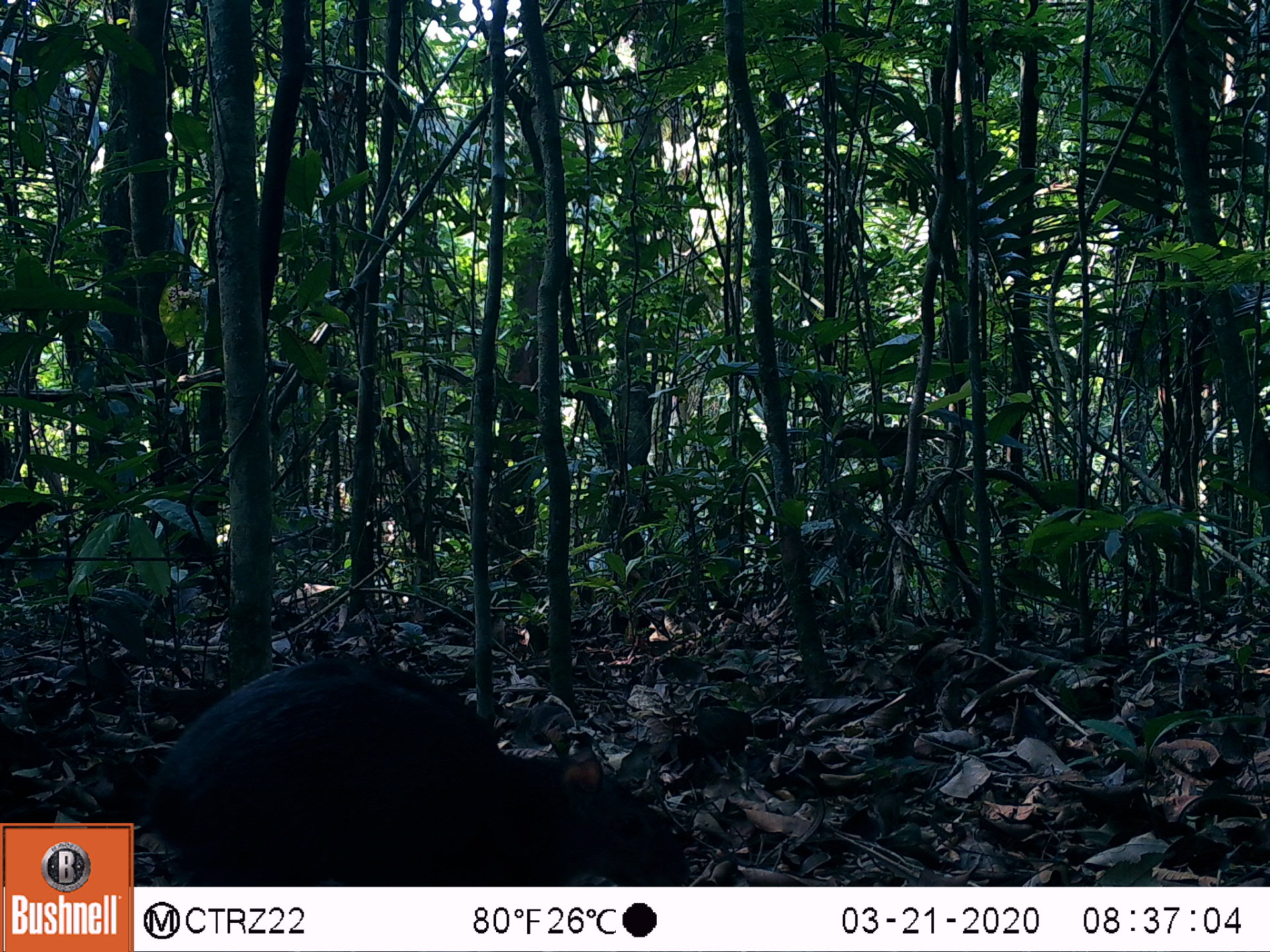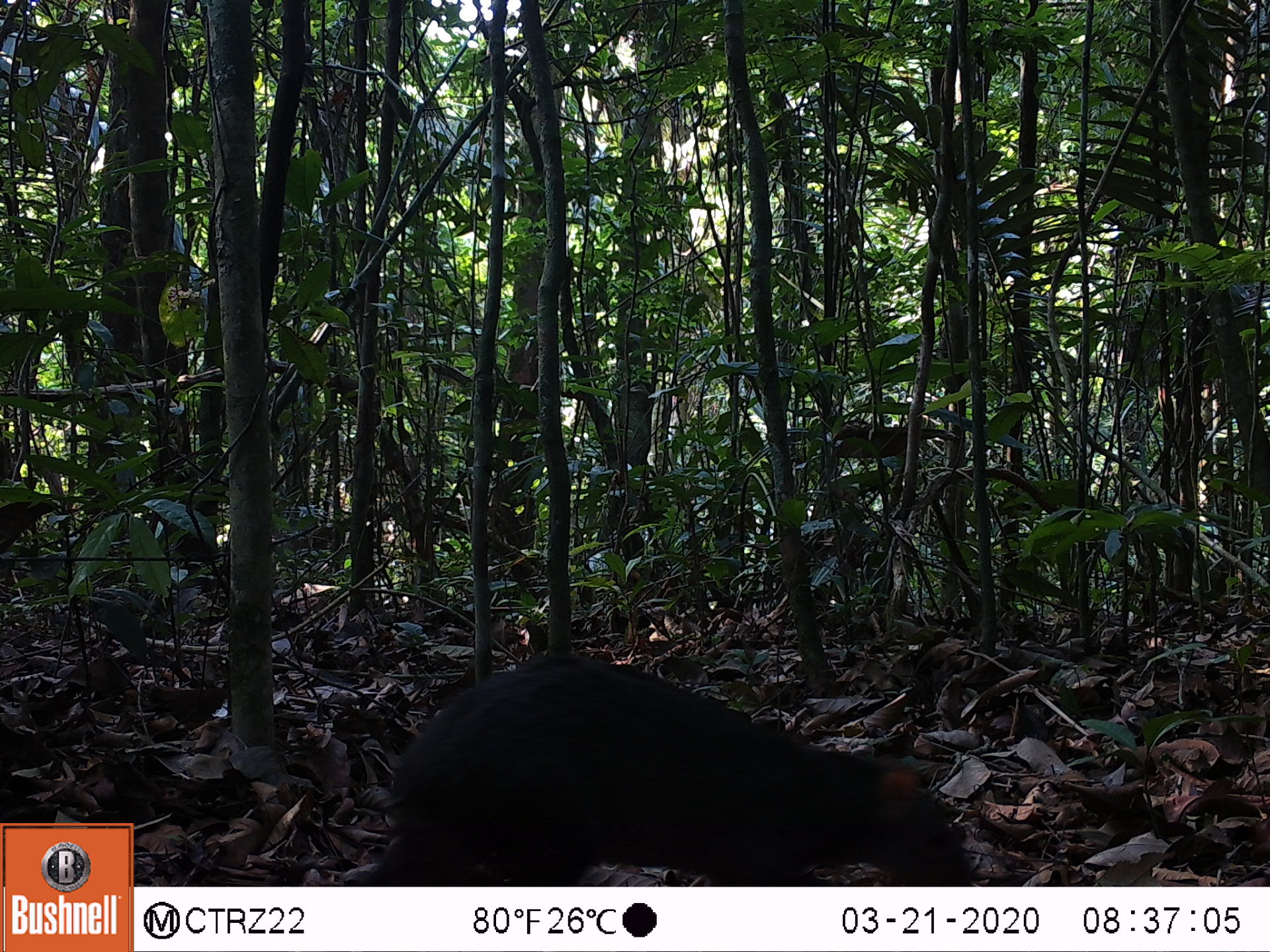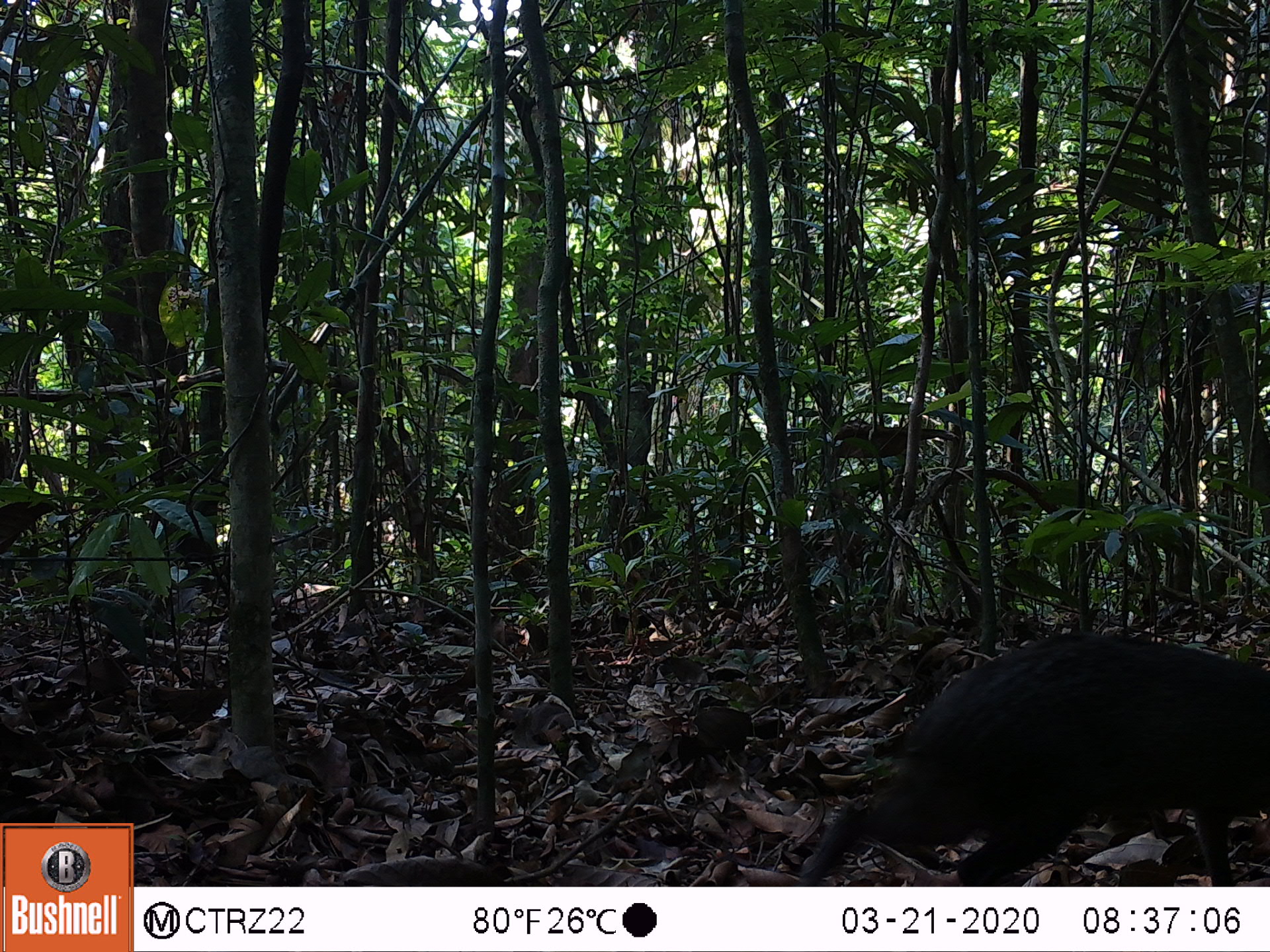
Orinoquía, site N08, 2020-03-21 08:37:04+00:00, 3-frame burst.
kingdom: Animalia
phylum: Chordata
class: Mammalia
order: Rodentia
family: Dasyproctidae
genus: Dasyprocta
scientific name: Dasyprocta fuliginosa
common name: black agouti